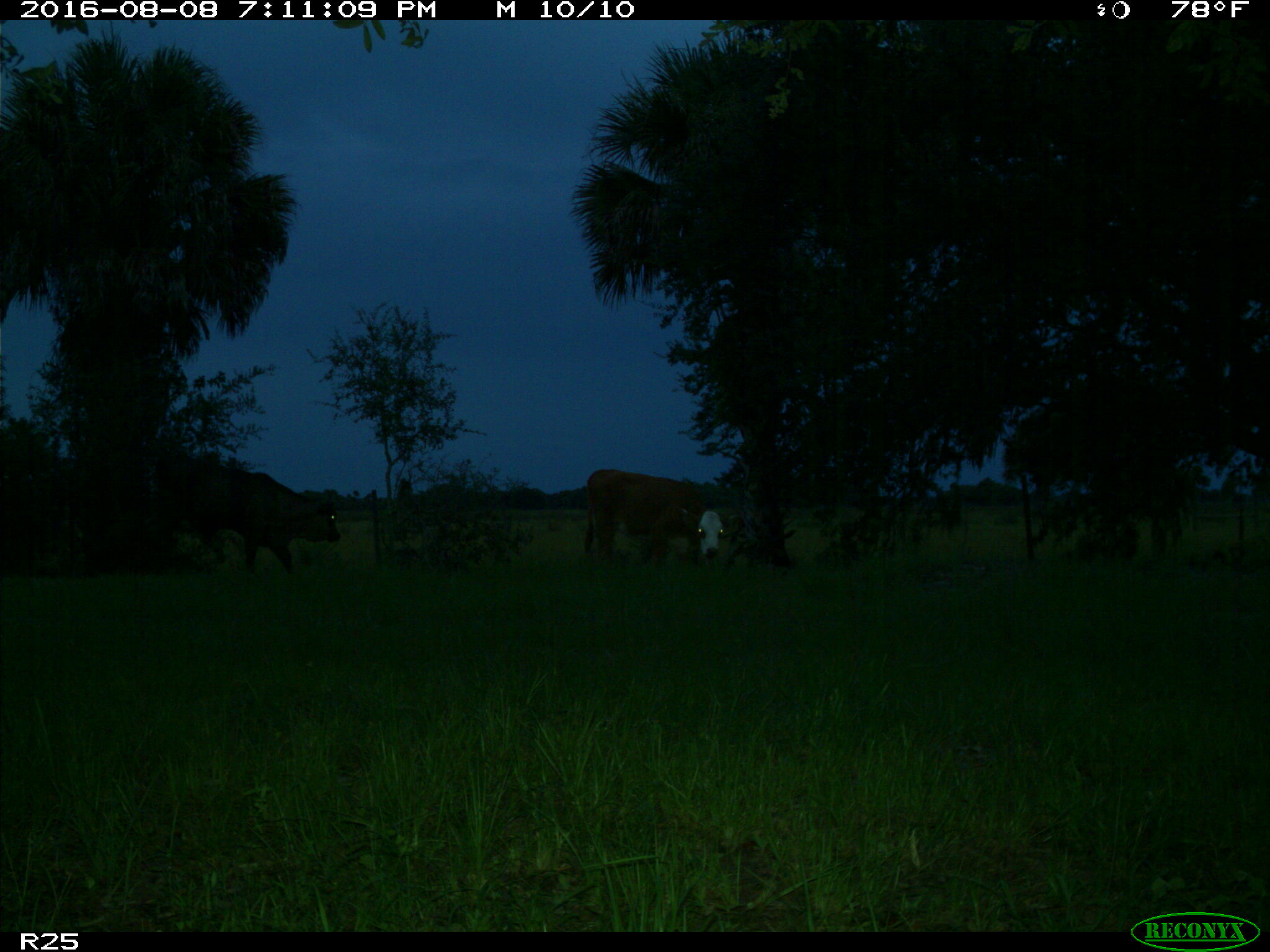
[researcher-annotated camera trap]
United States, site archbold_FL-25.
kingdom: Animalia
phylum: Chordata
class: Mammalia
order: Artiodactyla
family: Bovidae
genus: Bos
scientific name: Bos taurus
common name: domestic cow